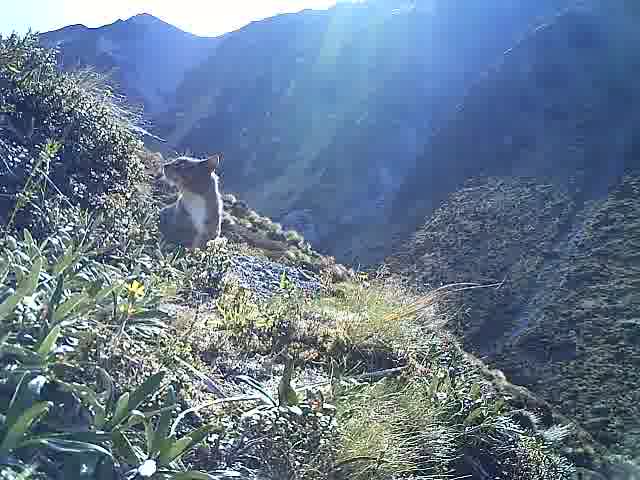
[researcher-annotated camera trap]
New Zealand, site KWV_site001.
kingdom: Animalia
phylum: Chordata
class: Mammalia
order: Carnivora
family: Felidae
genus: Felis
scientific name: Felis catus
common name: domestic cat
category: cat